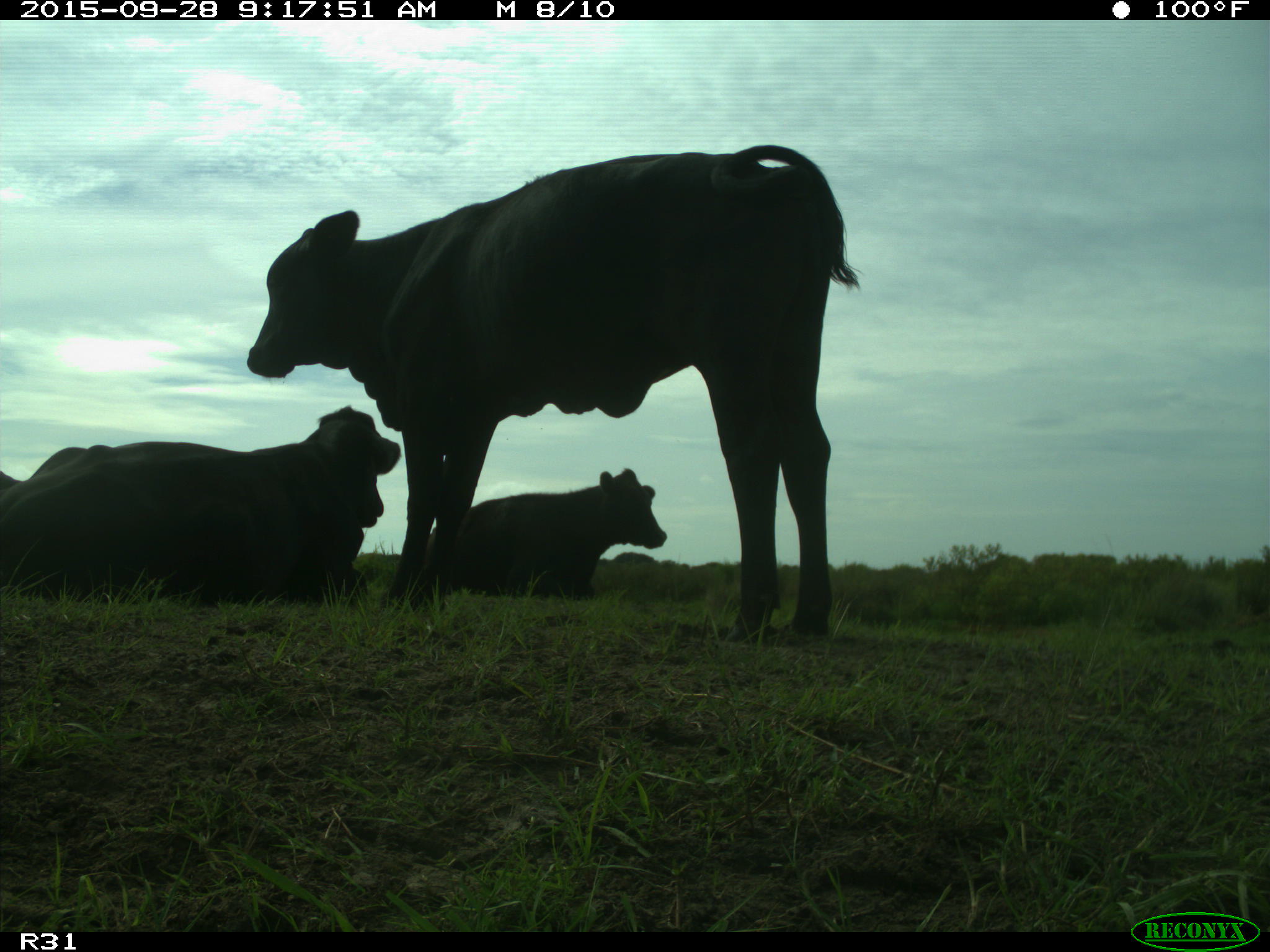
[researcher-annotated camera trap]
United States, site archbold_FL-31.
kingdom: Animalia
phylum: Chordata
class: Mammalia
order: Artiodactyla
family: Bovidae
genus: Bos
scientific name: Bos taurus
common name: domestic cow